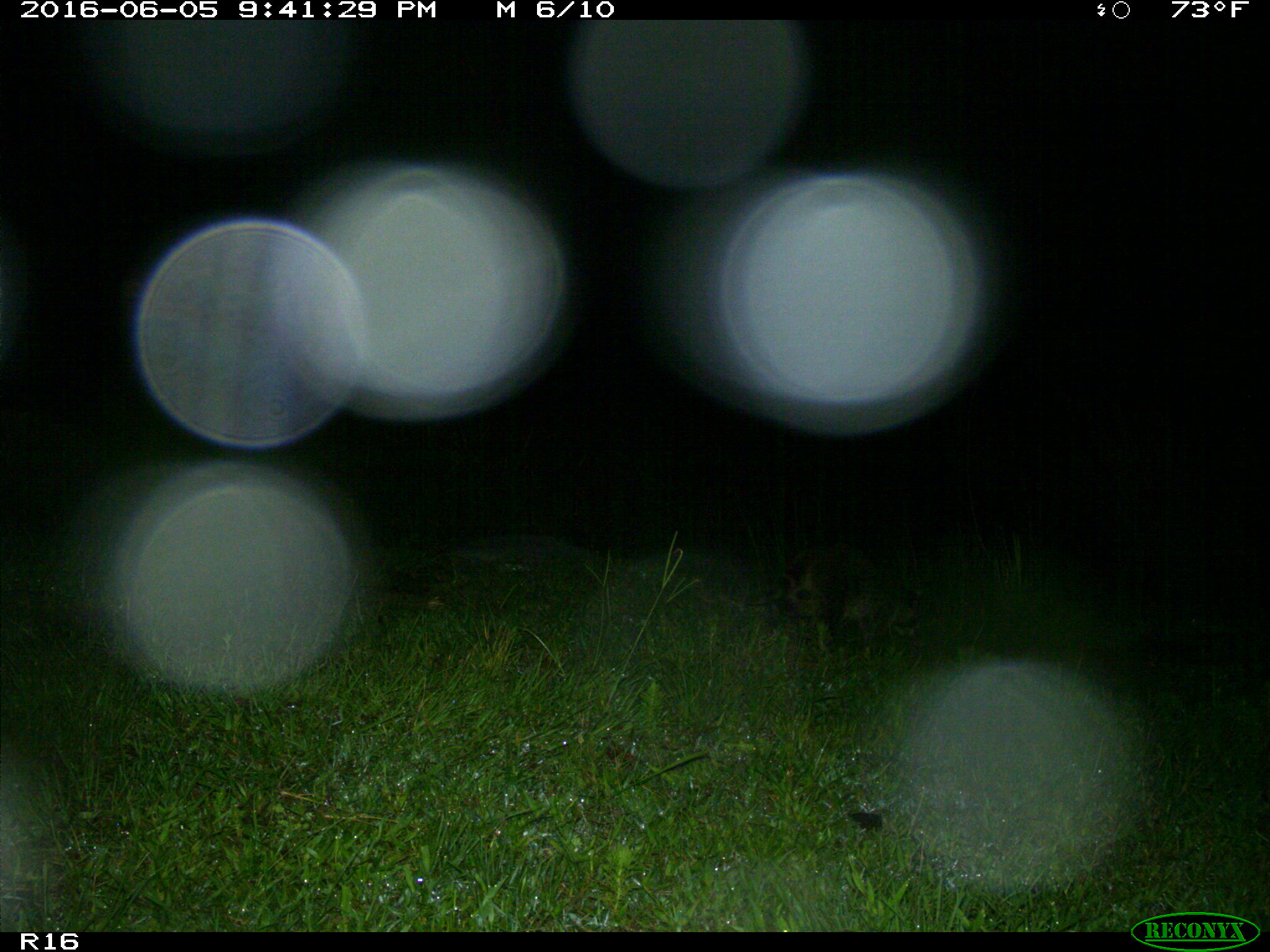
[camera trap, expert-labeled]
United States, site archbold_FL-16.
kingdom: Animalia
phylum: Chordata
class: Mammalia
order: Carnivora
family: Procyonidae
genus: Procyon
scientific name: Procyon lotor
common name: common raccoon